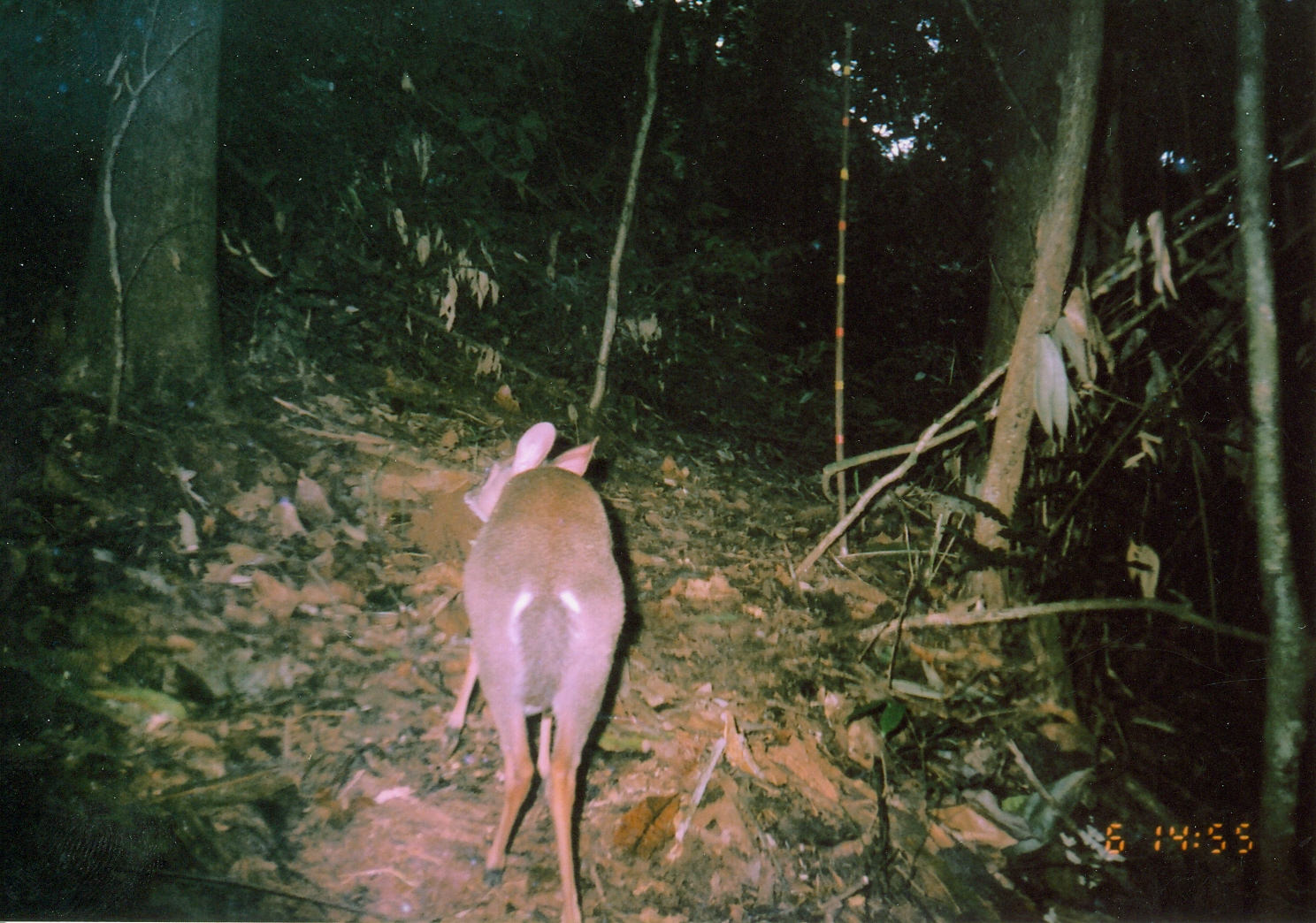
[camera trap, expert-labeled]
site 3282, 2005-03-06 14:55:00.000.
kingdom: Animalia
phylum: Chordata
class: Mammalia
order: Artiodactyla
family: Bovidae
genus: Nesotragus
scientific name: Nesotragus moschatus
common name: suni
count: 1